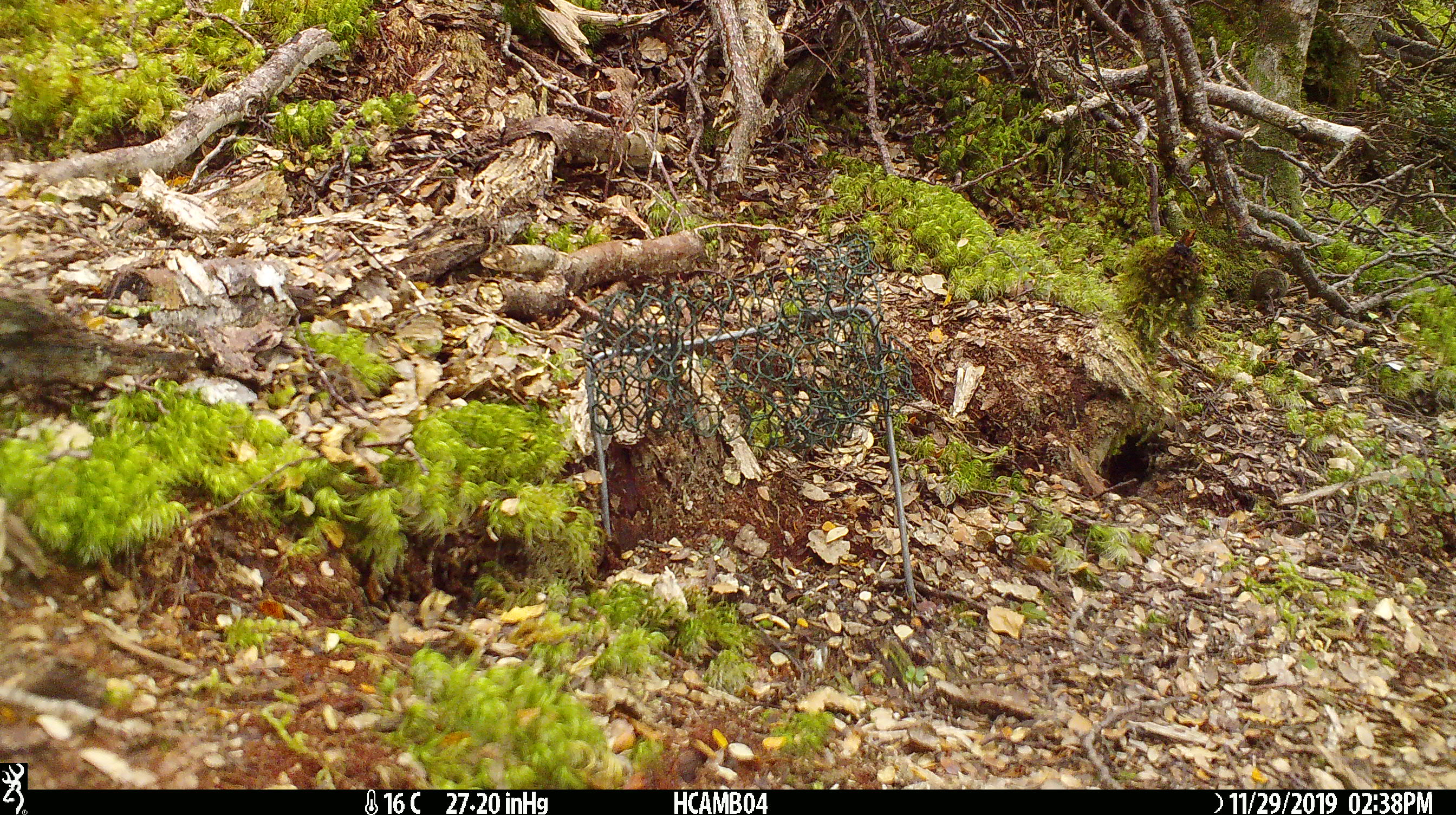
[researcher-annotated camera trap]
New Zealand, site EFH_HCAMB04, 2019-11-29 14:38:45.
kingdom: Animalia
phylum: Chordata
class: Mammalia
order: Rodentia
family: Muridae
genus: Mus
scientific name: Mus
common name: mouse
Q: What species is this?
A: Mouse (Mus).